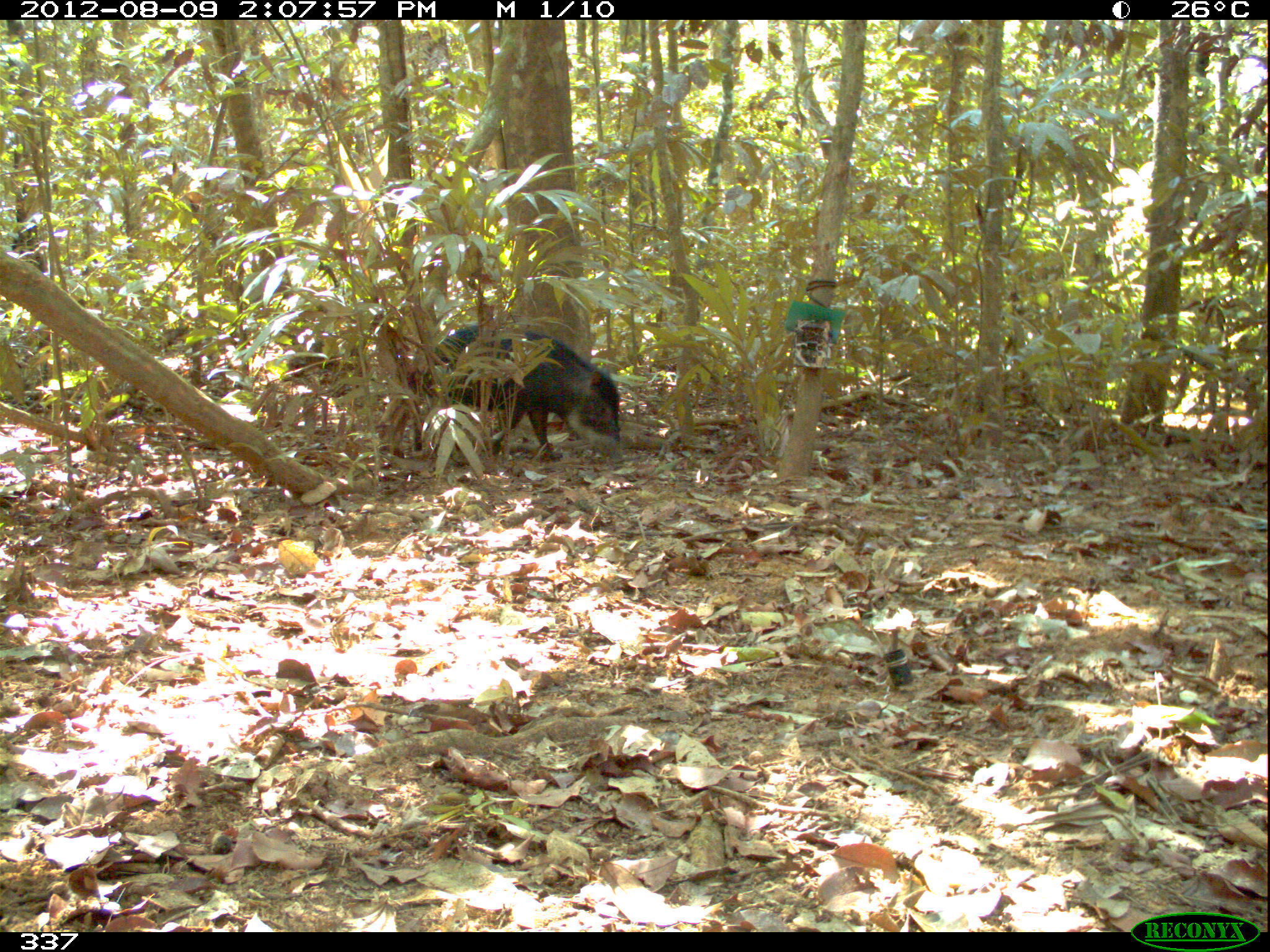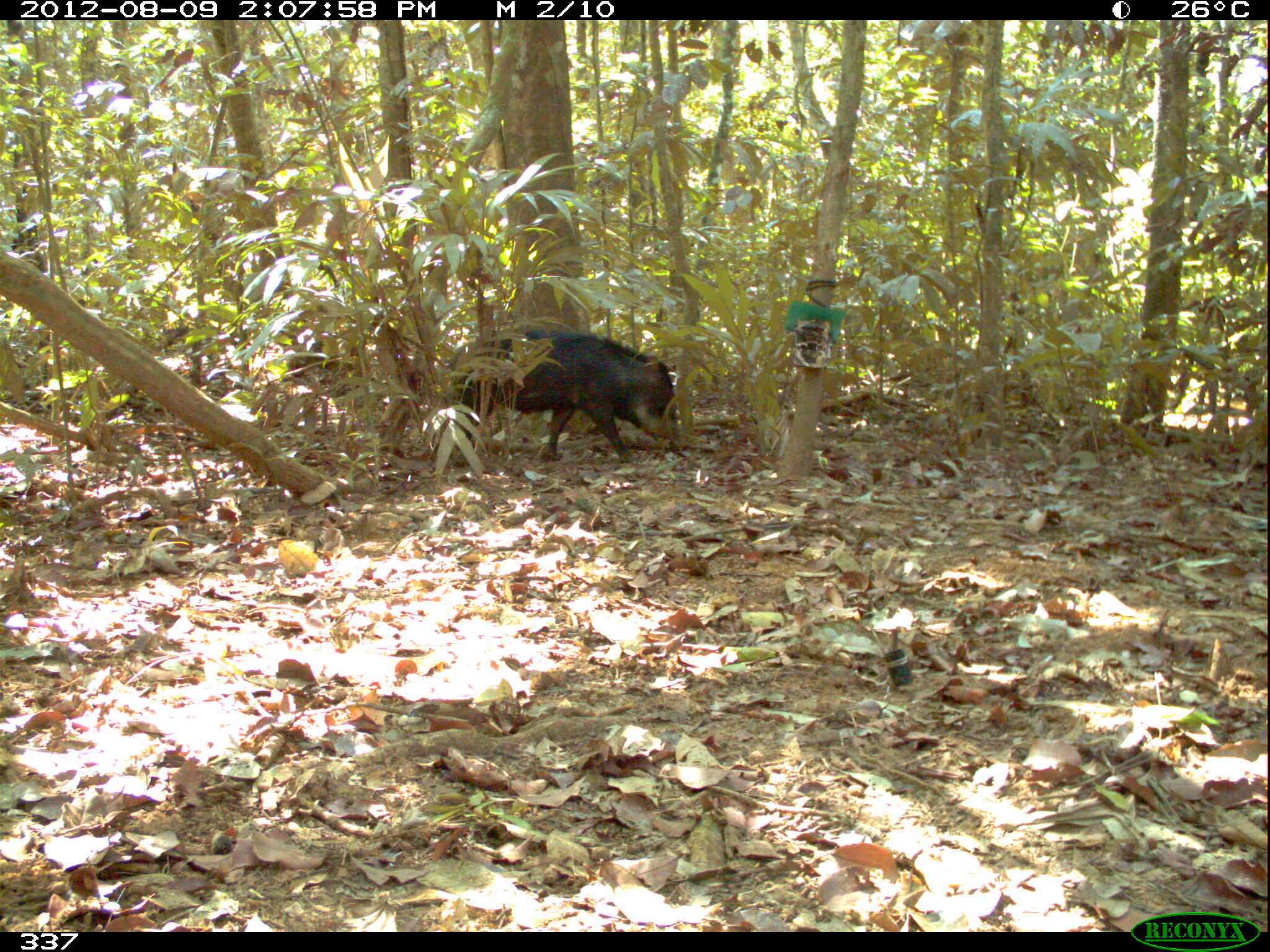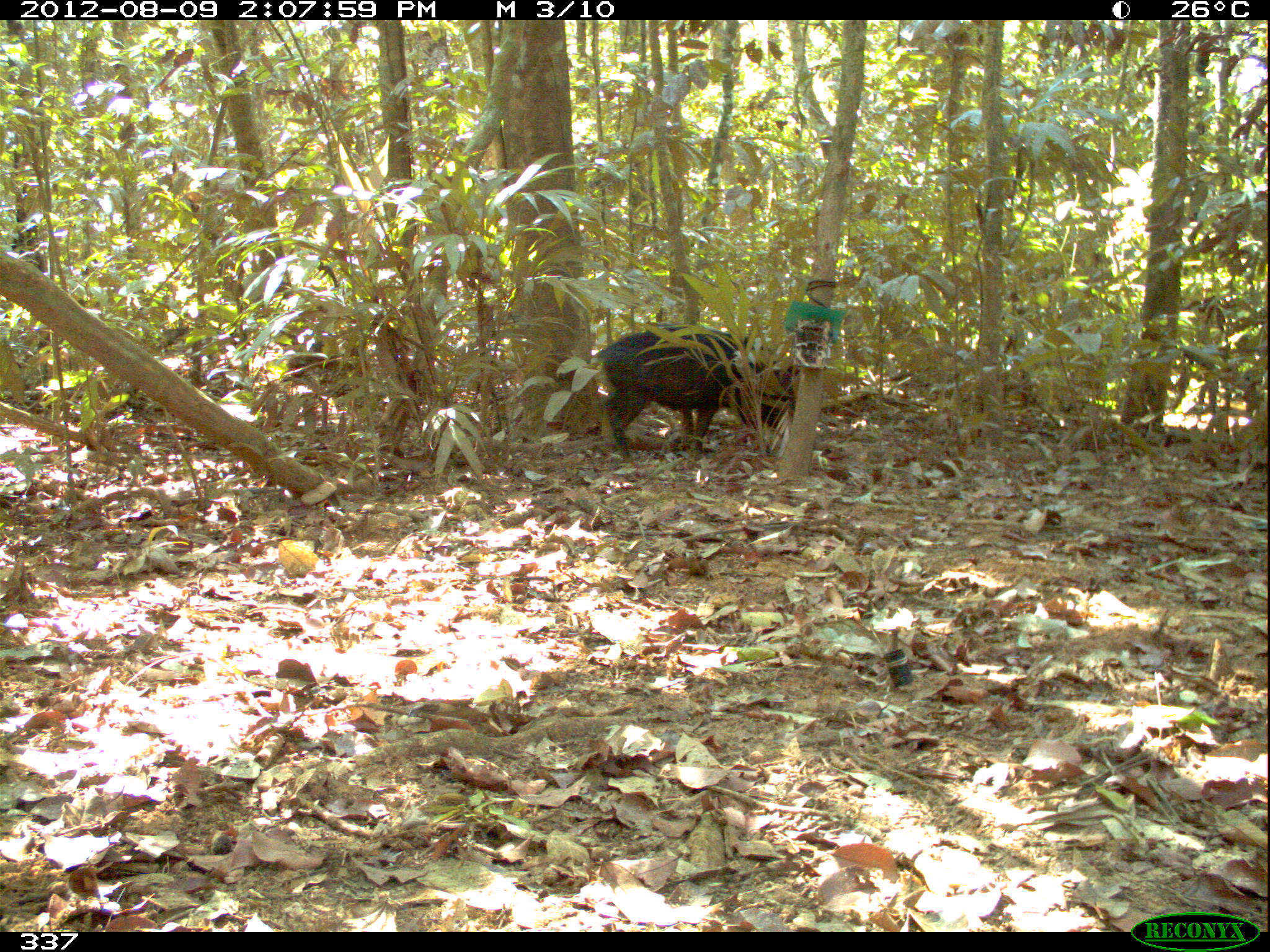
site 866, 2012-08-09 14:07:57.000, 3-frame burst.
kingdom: Animalia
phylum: Chordata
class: Mammalia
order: Artiodactyla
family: Tayassuidae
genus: Tayassu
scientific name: Tayassu pecari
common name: white-lipped peccary